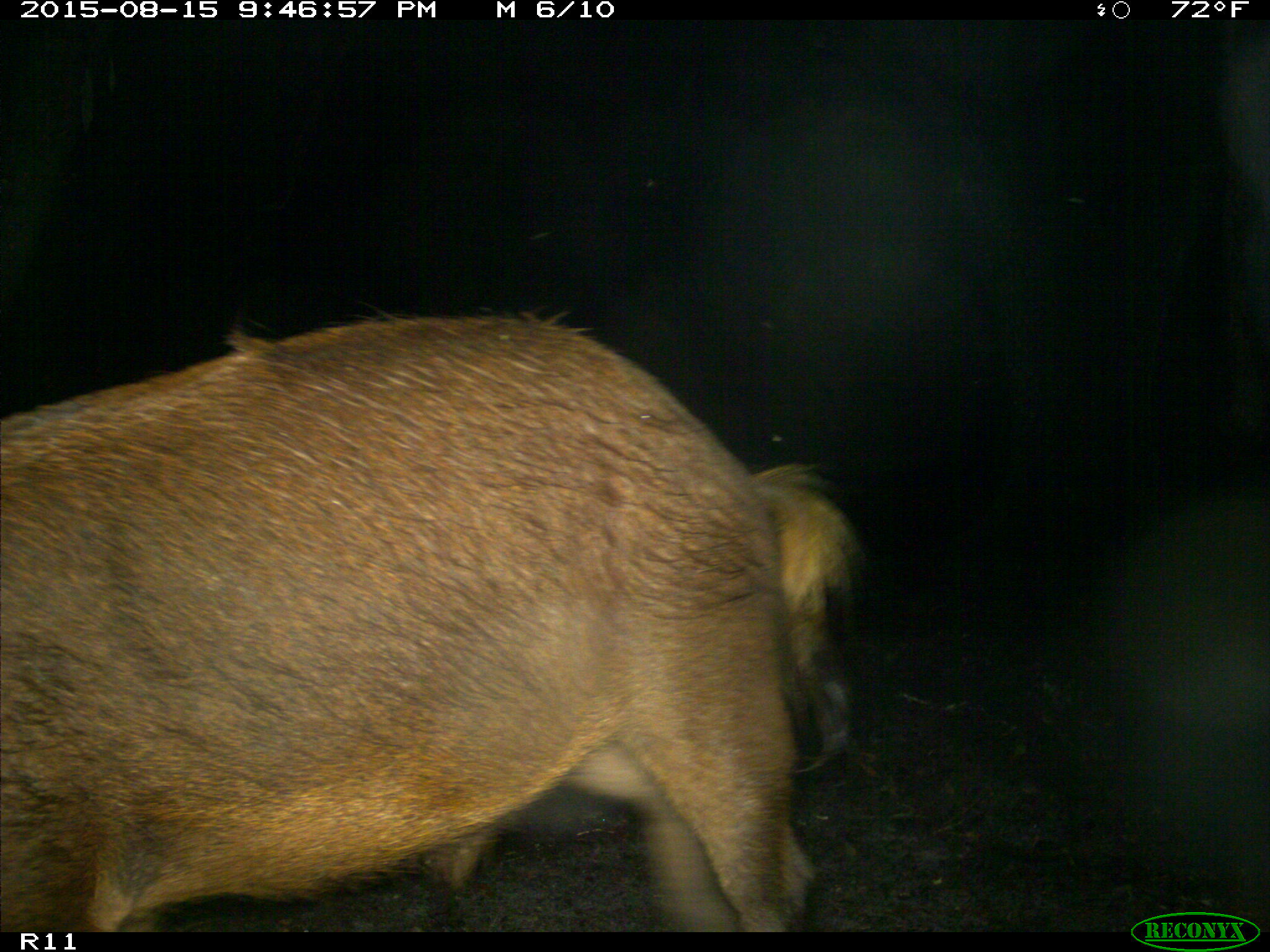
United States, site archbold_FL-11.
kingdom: Animalia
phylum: Chordata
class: Mammalia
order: Artiodactyla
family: Suidae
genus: Sus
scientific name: Sus scrofa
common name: wild boar